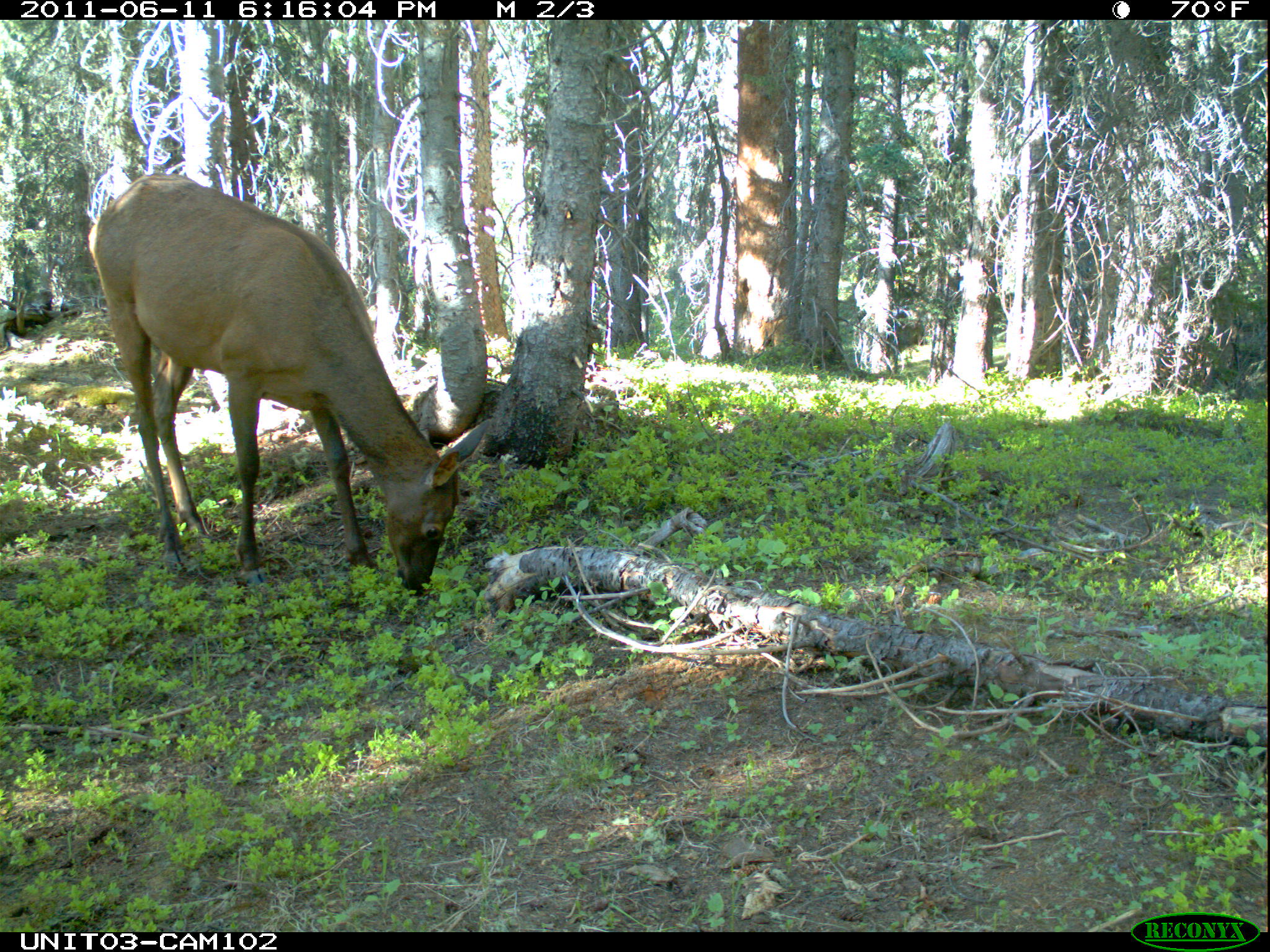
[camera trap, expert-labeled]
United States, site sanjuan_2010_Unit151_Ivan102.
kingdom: Animalia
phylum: Chordata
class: Mammalia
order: Artiodactyla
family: Cervidae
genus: Cervus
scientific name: Cervus elaphus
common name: red deer